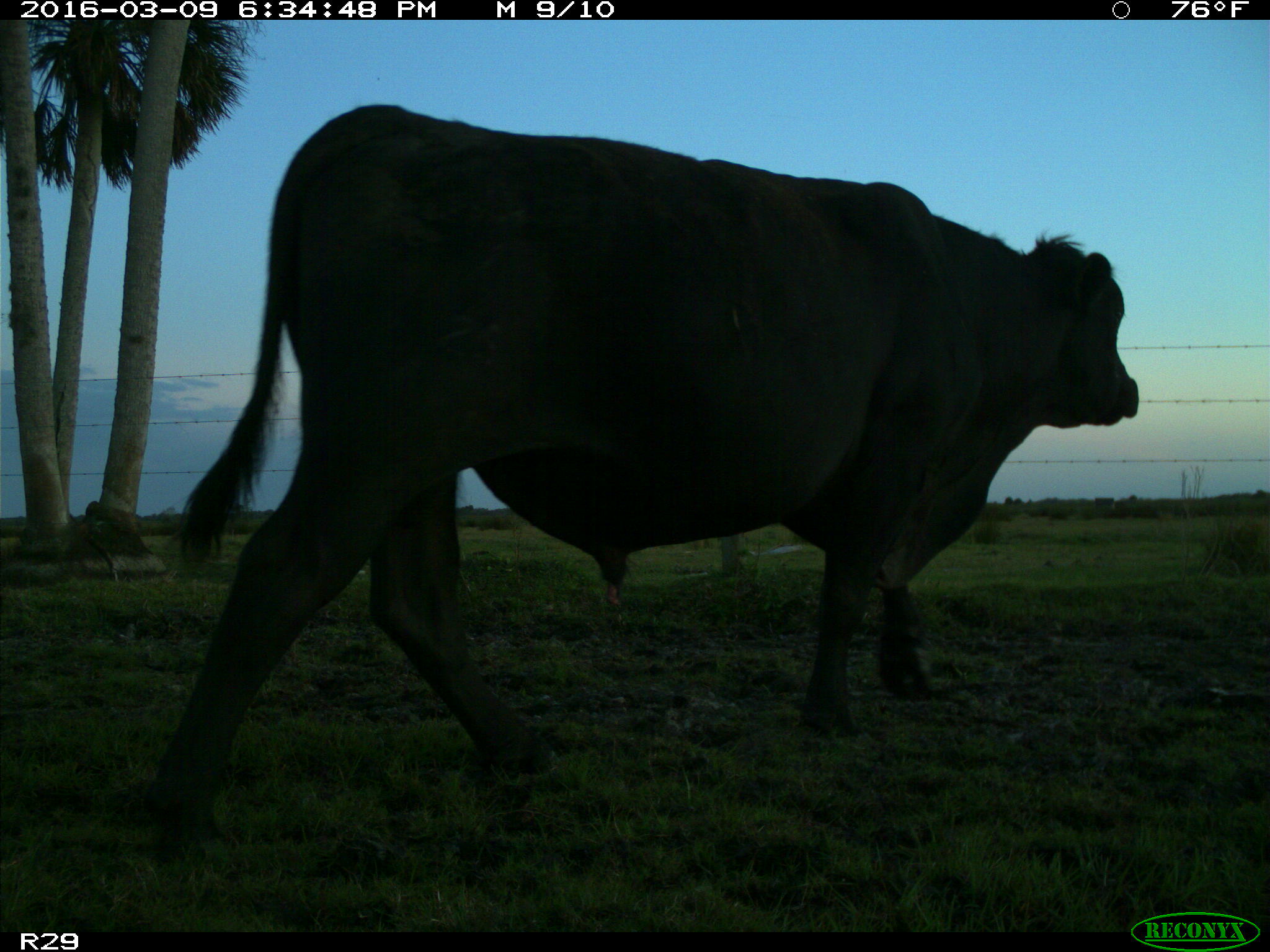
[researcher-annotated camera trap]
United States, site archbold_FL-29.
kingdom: Animalia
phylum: Chordata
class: Mammalia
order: Artiodactyla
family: Bovidae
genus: Bos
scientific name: Bos taurus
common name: domestic cow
Bos taurus (domestic cow).